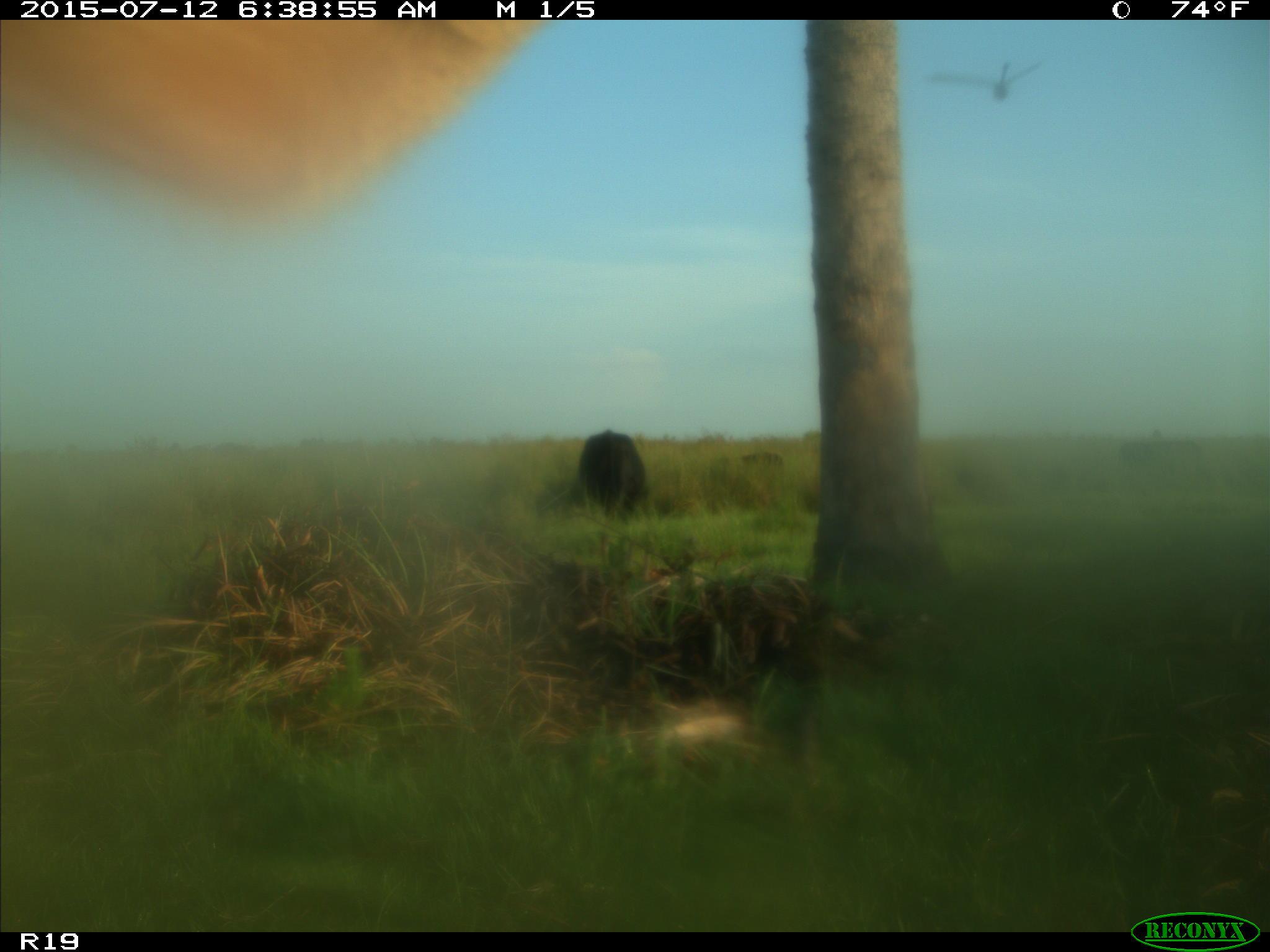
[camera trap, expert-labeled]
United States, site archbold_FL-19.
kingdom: Animalia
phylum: Chordata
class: Mammalia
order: Artiodactyla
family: Bovidae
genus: Bos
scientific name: Bos taurus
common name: domestic cow